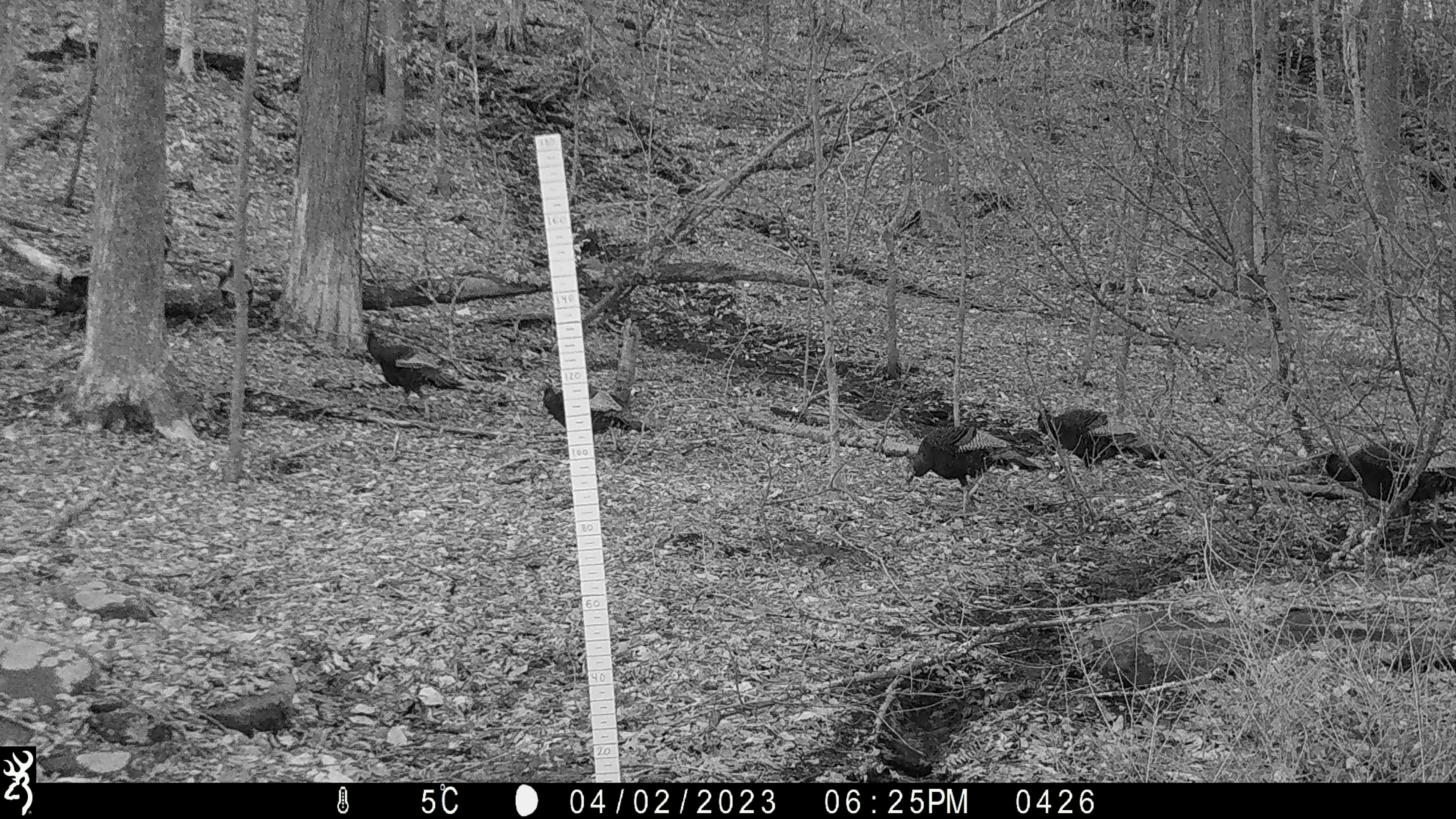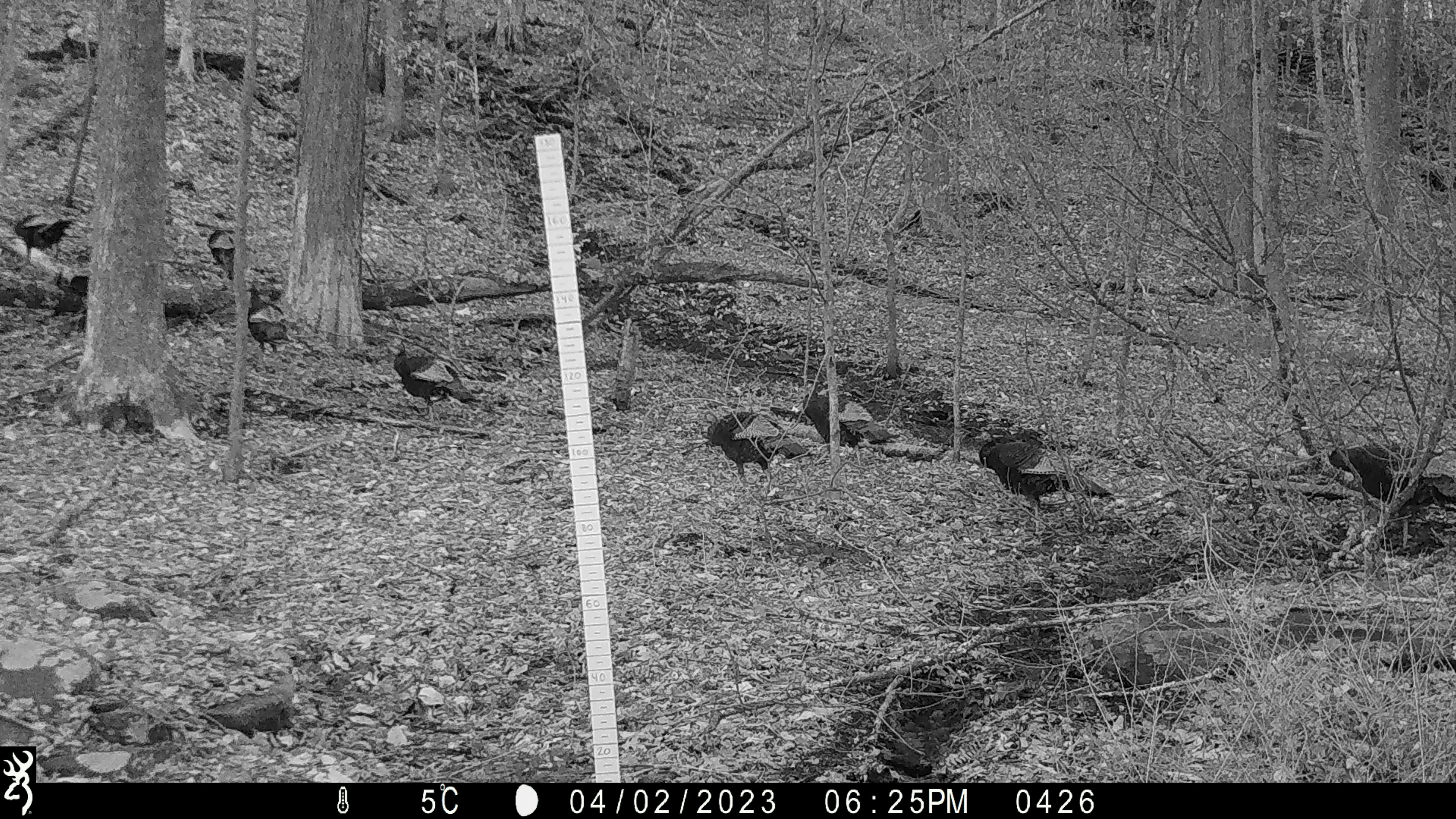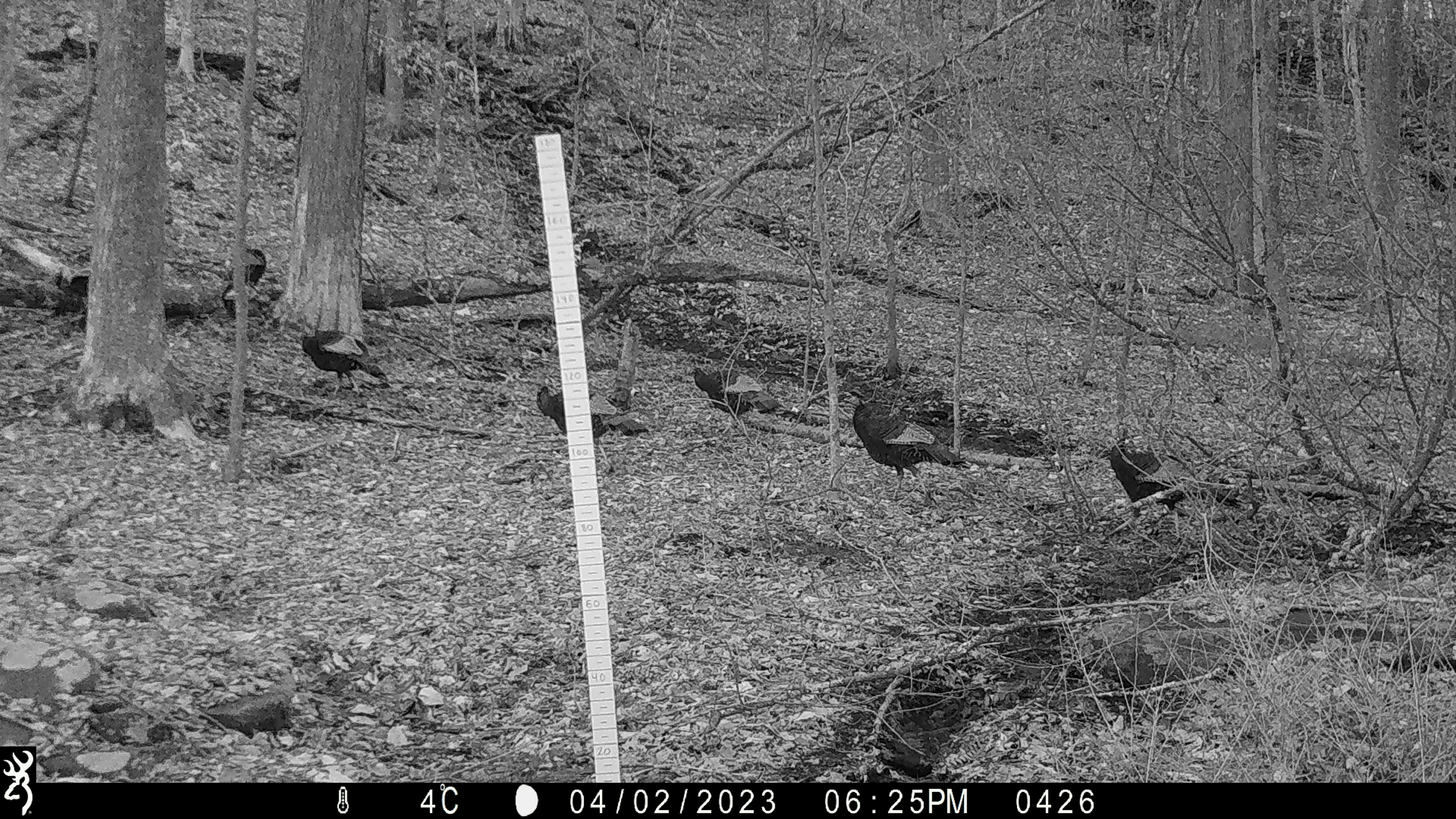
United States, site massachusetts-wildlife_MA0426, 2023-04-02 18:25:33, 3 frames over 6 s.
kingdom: Animalia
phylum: Chordata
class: Aves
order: Galliformes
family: Phasianidae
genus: Meleagris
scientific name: Meleagris gallopavo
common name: wild turkey